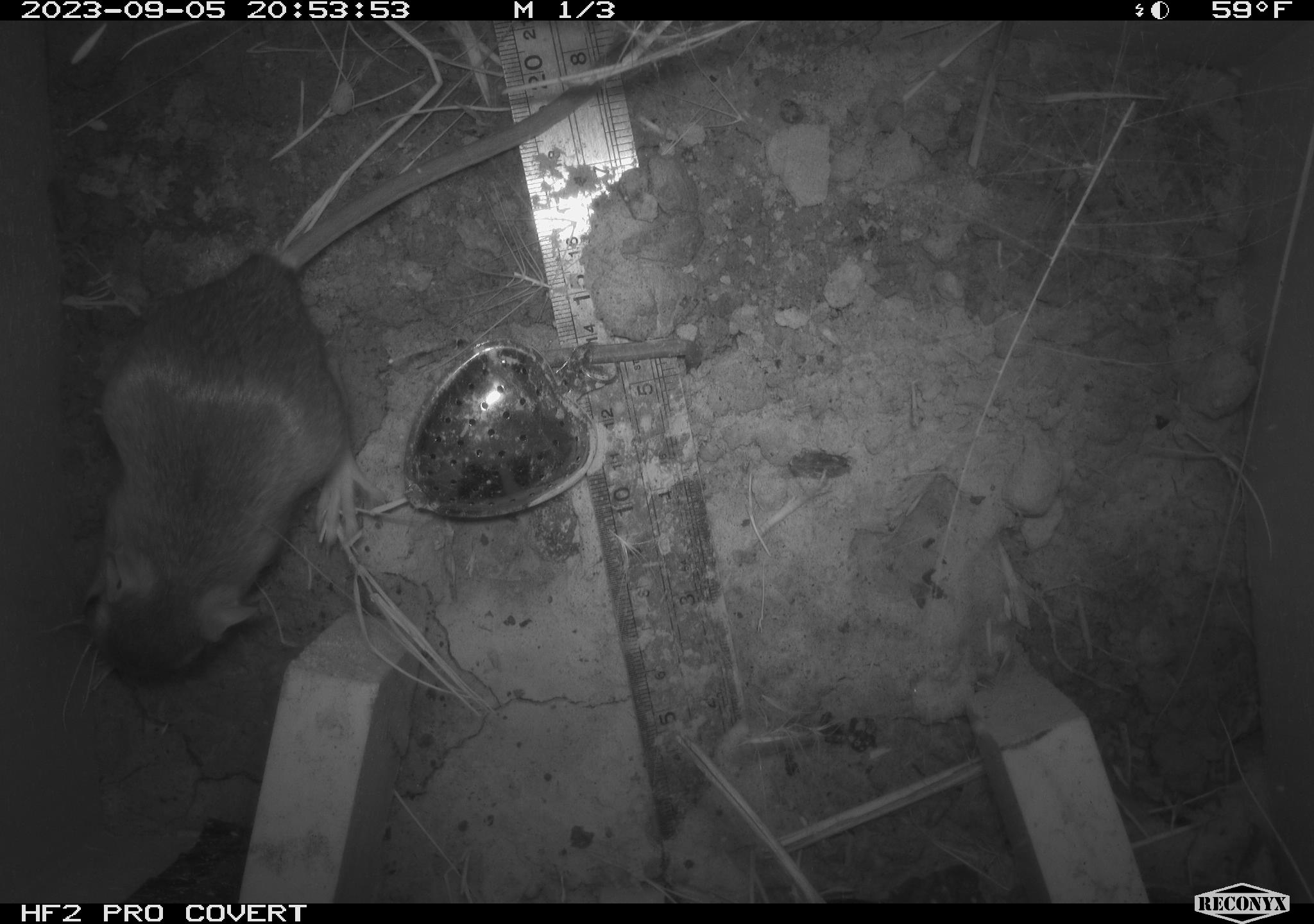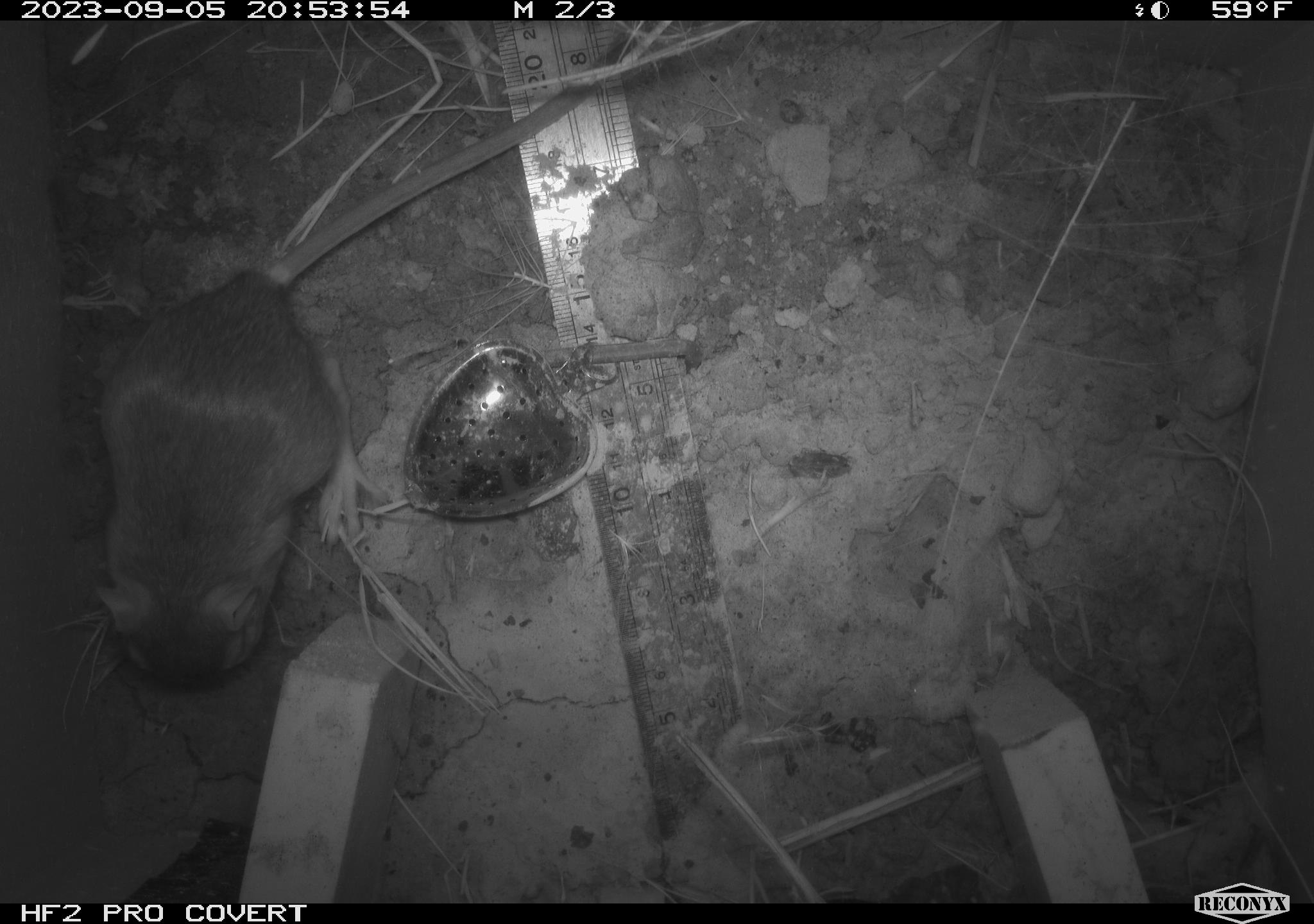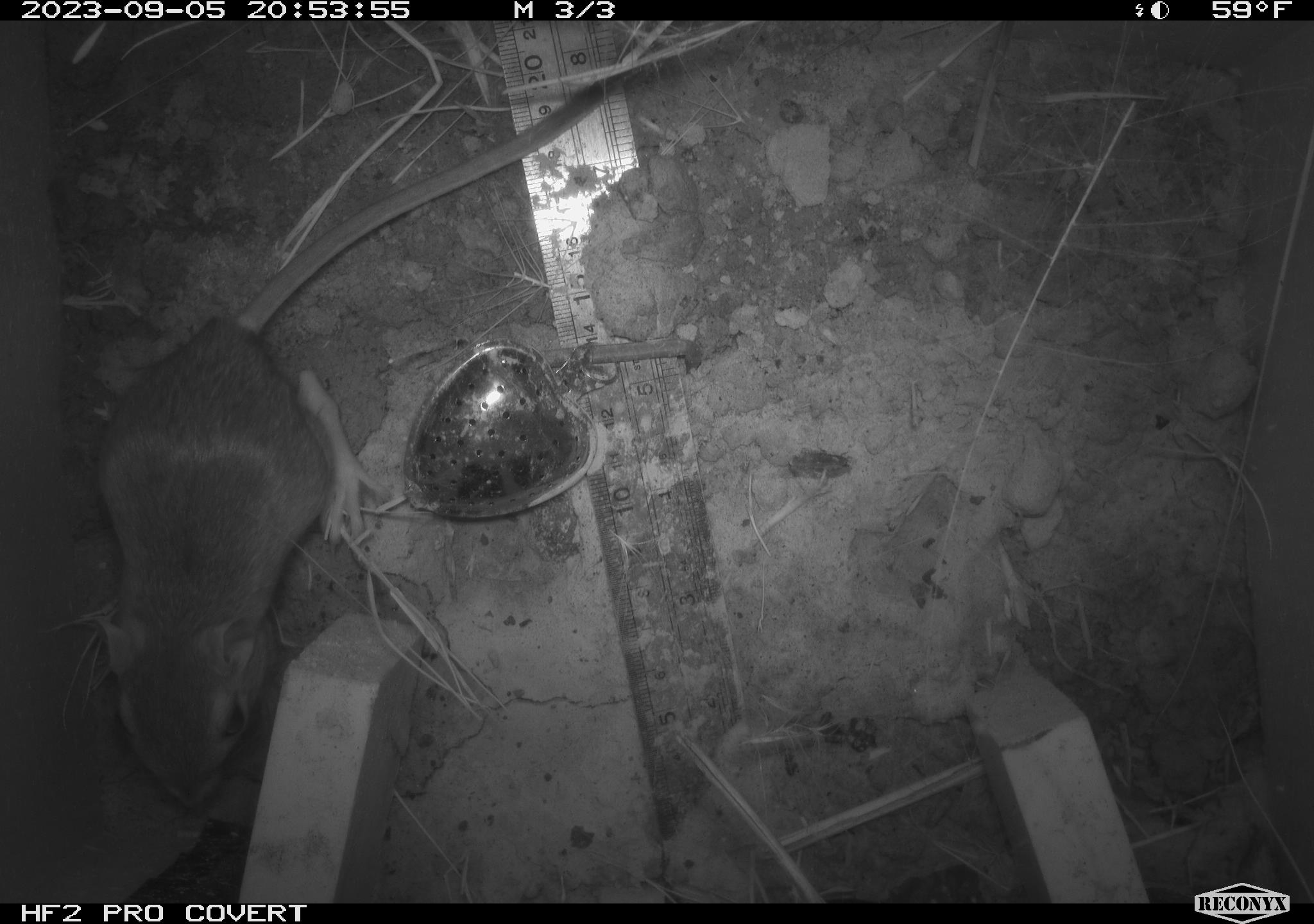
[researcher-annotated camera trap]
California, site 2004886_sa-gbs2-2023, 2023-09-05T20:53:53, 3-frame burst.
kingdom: Animalia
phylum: Chordata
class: Mammalia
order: Rodentia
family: Heteromyidae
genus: Dipodomys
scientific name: Dipodomys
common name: kangaroo rats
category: dipodomys species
Dipodomys species (kangaroo rats) (Dipodomys).